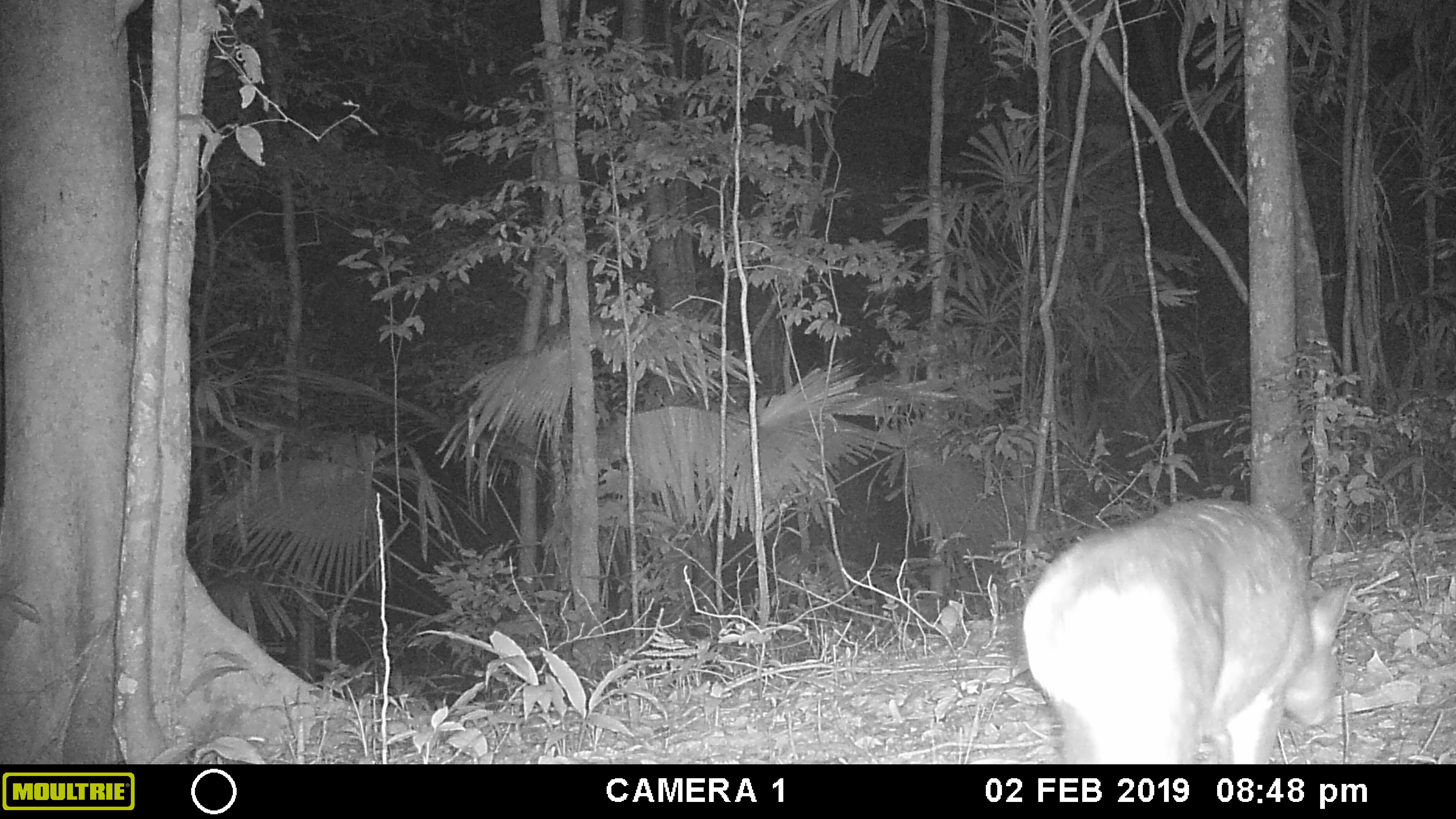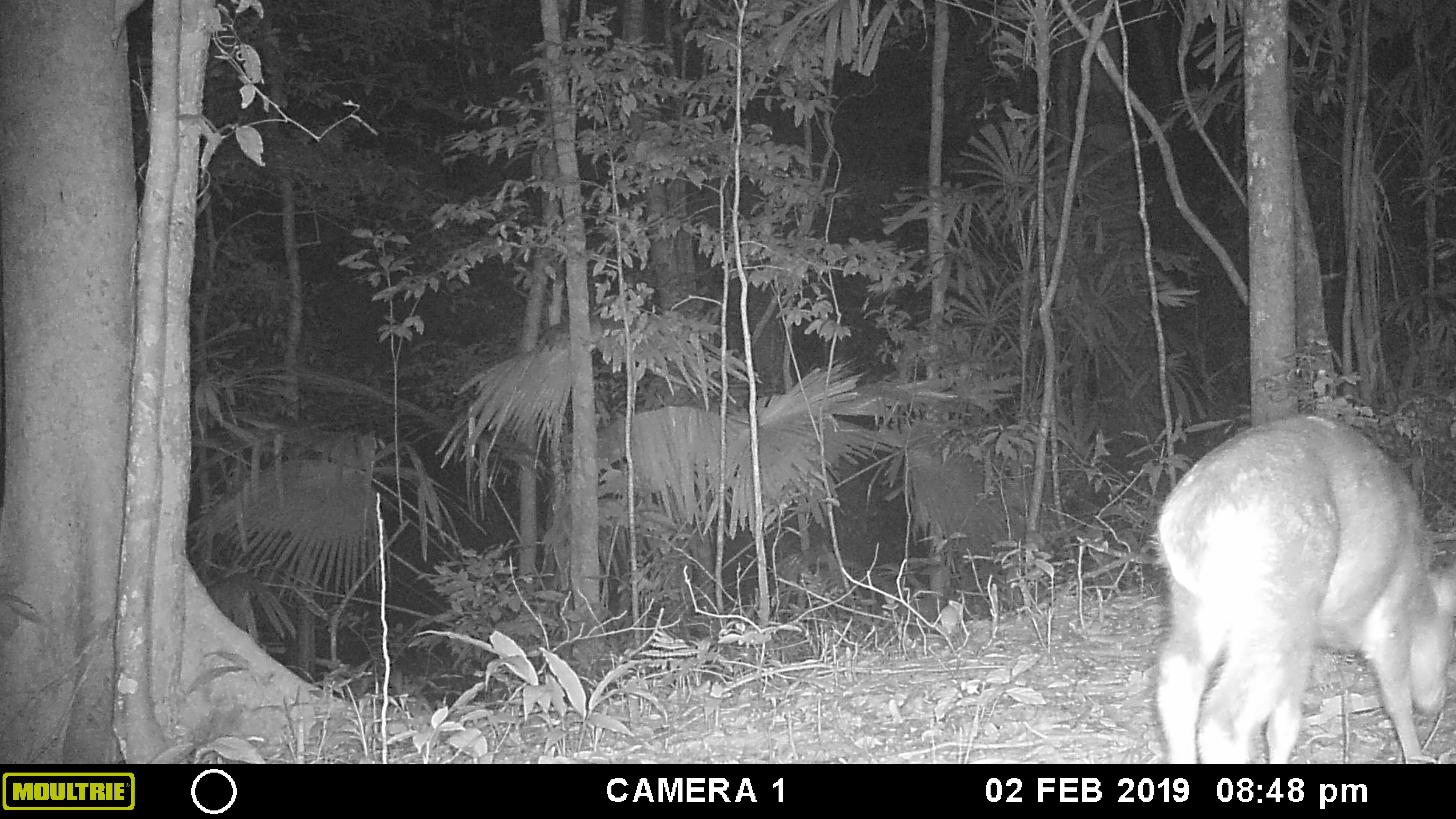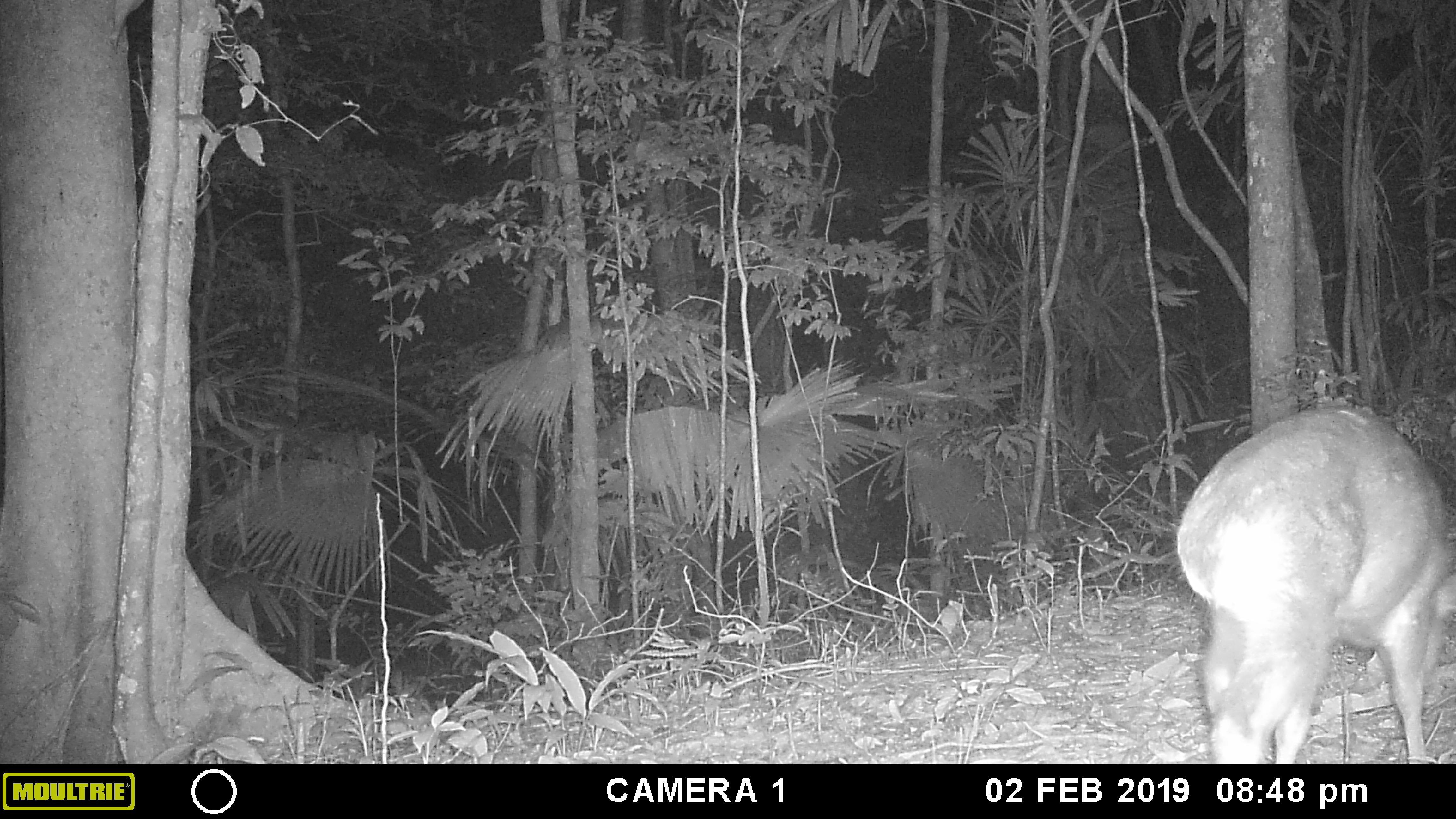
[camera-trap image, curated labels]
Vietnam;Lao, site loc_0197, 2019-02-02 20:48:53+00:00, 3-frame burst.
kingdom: Animalia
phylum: Chordata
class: Mammalia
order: Artiodactyla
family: Cervidae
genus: Muntiacus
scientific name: Muntiacus vuquangensis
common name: large-antlered muntjac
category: large antlered muntjac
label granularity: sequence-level